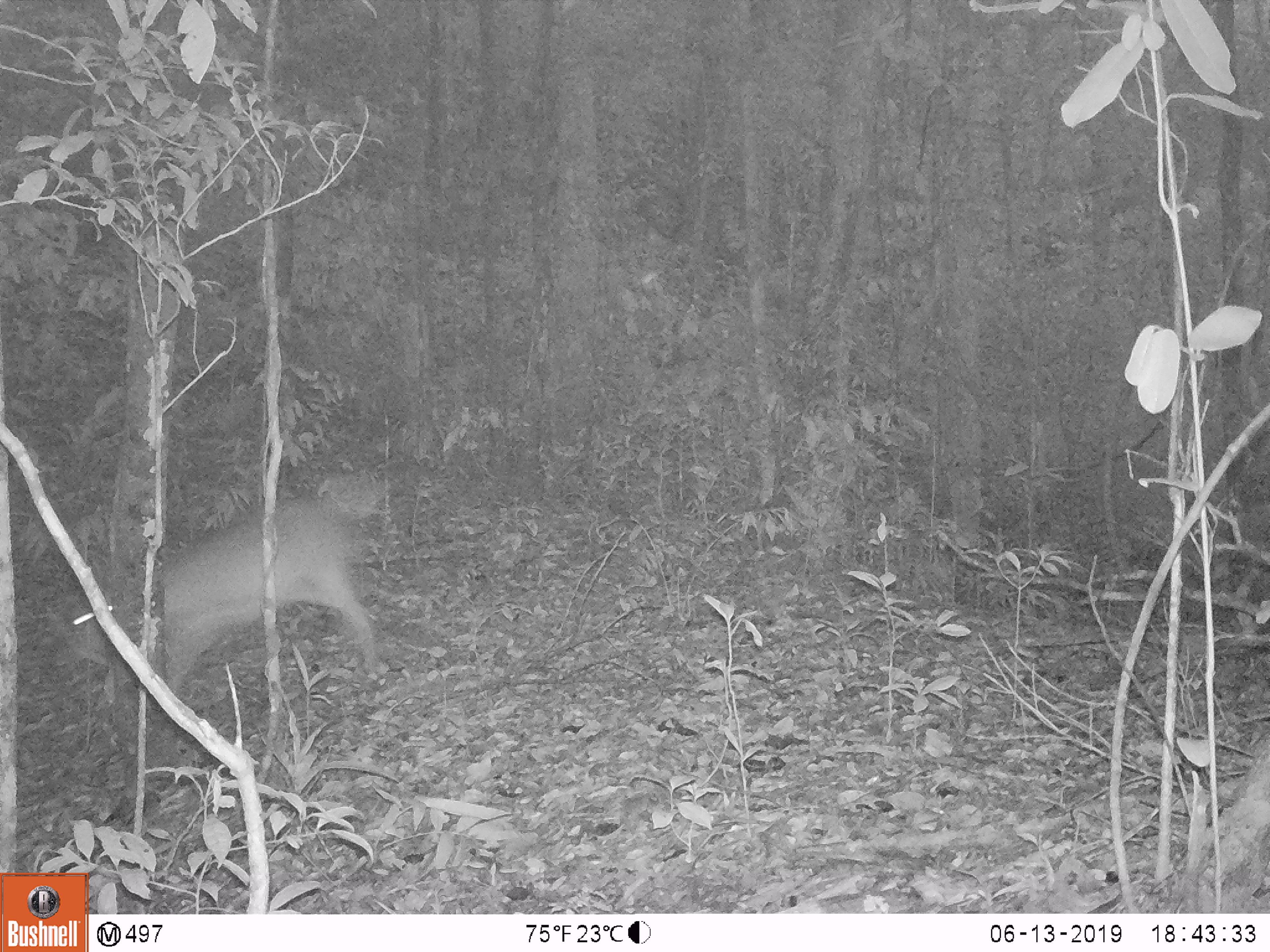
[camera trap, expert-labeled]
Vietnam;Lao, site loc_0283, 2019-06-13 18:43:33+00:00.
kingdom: Animalia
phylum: Chordata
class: Mammalia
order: Artiodactyla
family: Cervidae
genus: Muntiacus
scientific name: Muntiacus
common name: muntjacs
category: unidentified muntjac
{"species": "unidentified muntjac (muntjacs) (Muntiacus)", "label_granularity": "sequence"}